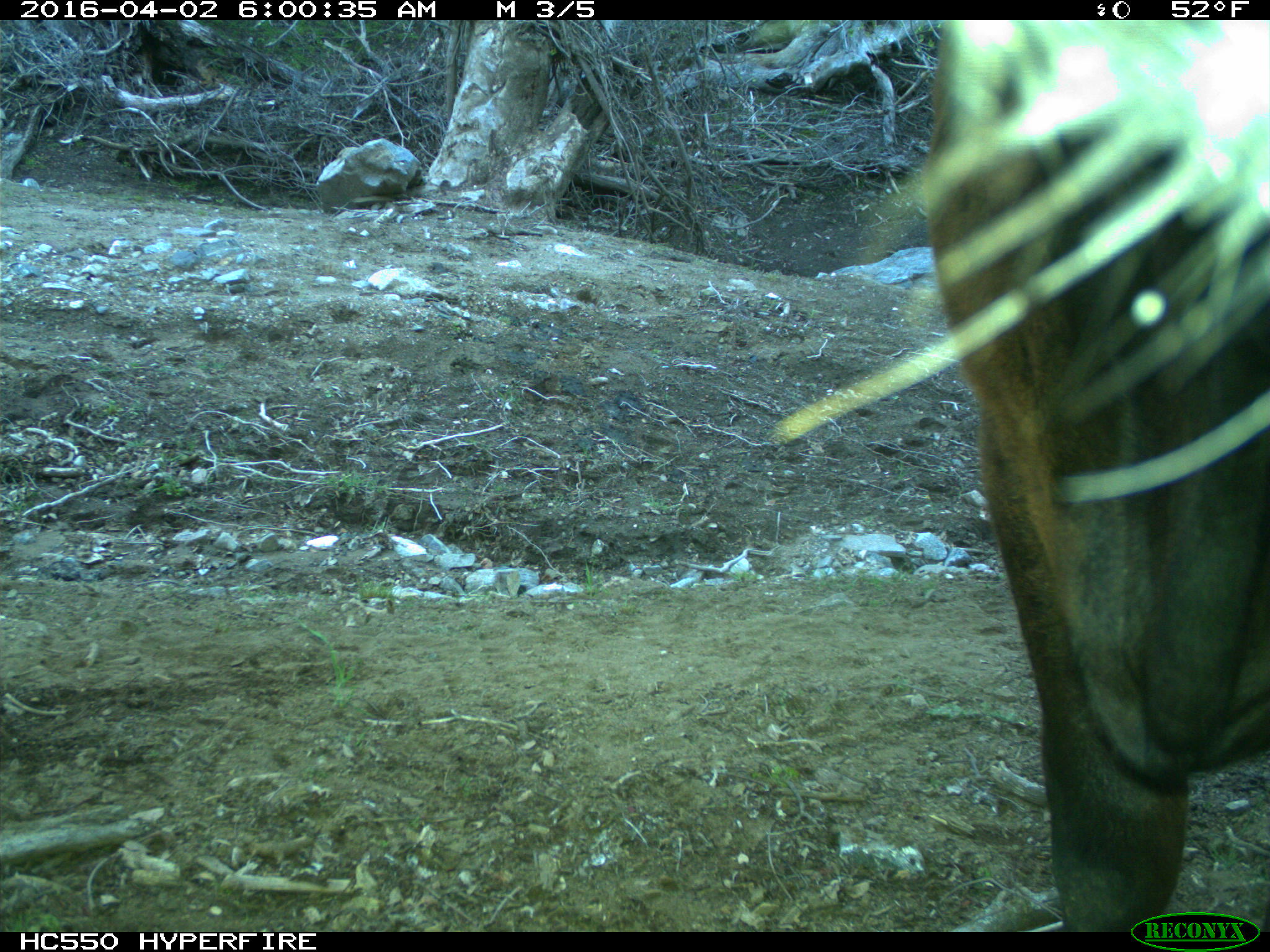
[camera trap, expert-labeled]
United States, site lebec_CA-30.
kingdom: Animalia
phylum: Chordata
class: Mammalia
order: Artiodactyla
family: Bovidae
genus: Bos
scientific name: Bos taurus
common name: domestic cow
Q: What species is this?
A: Bos taurus (domestic cow).